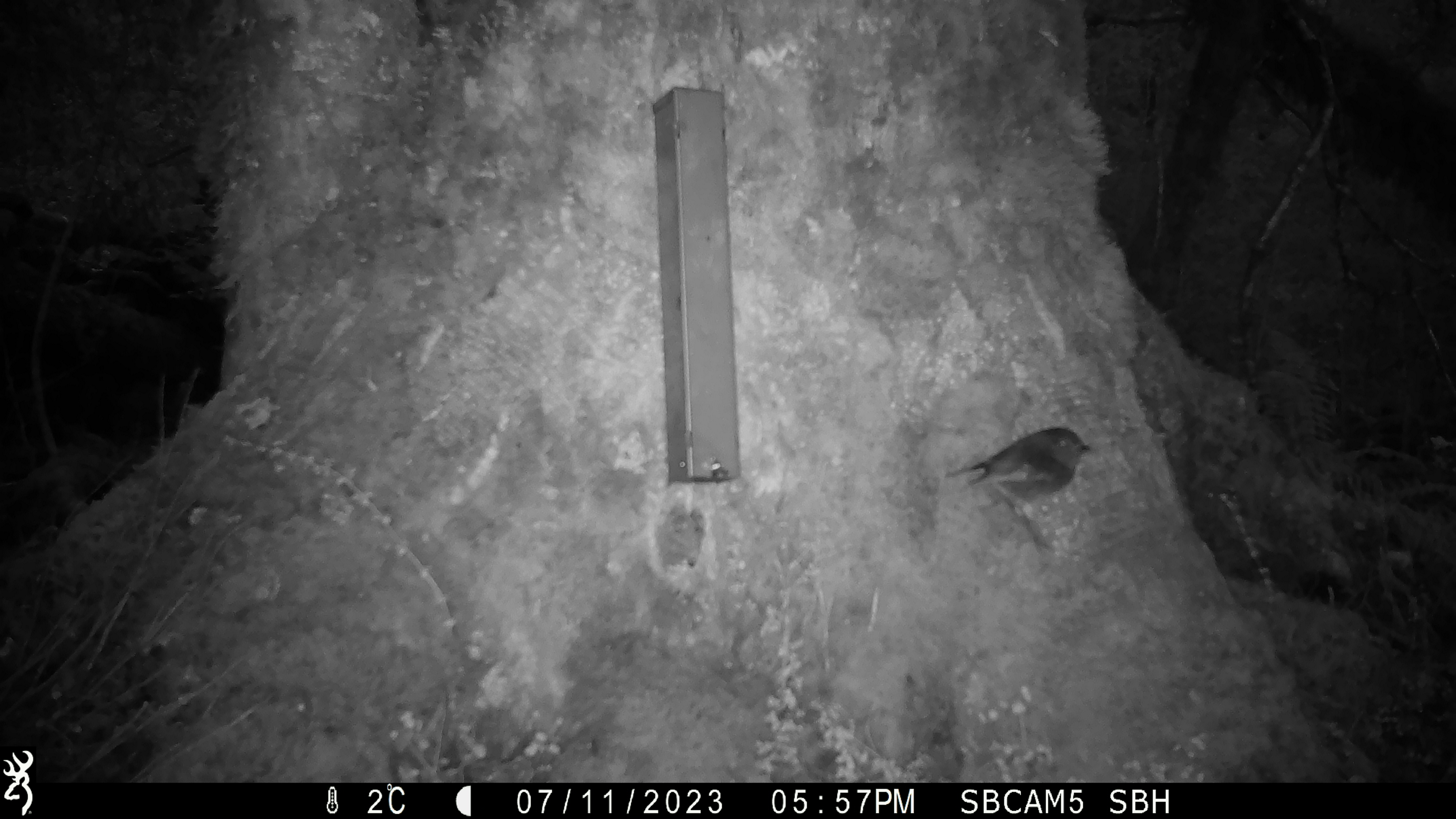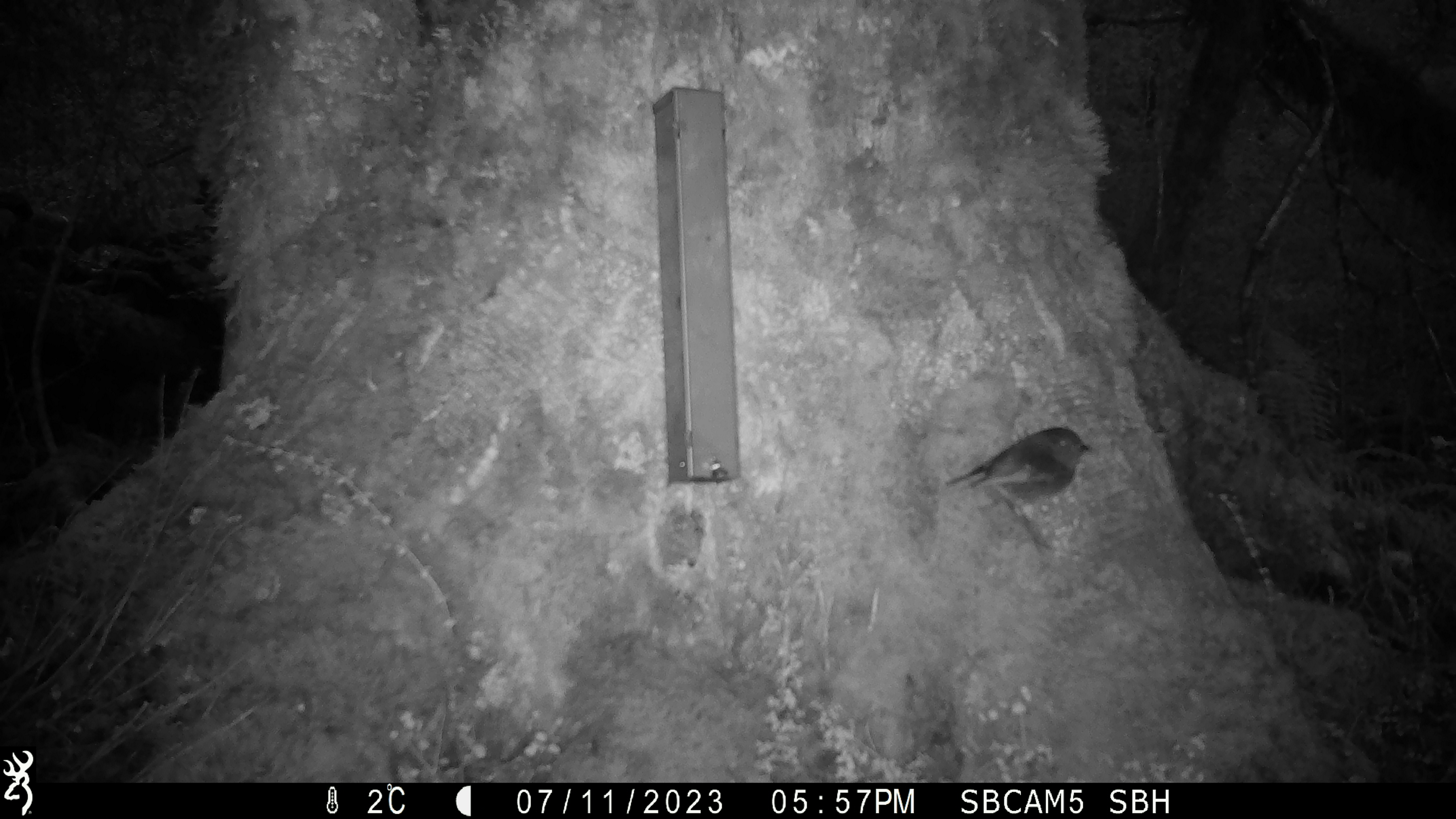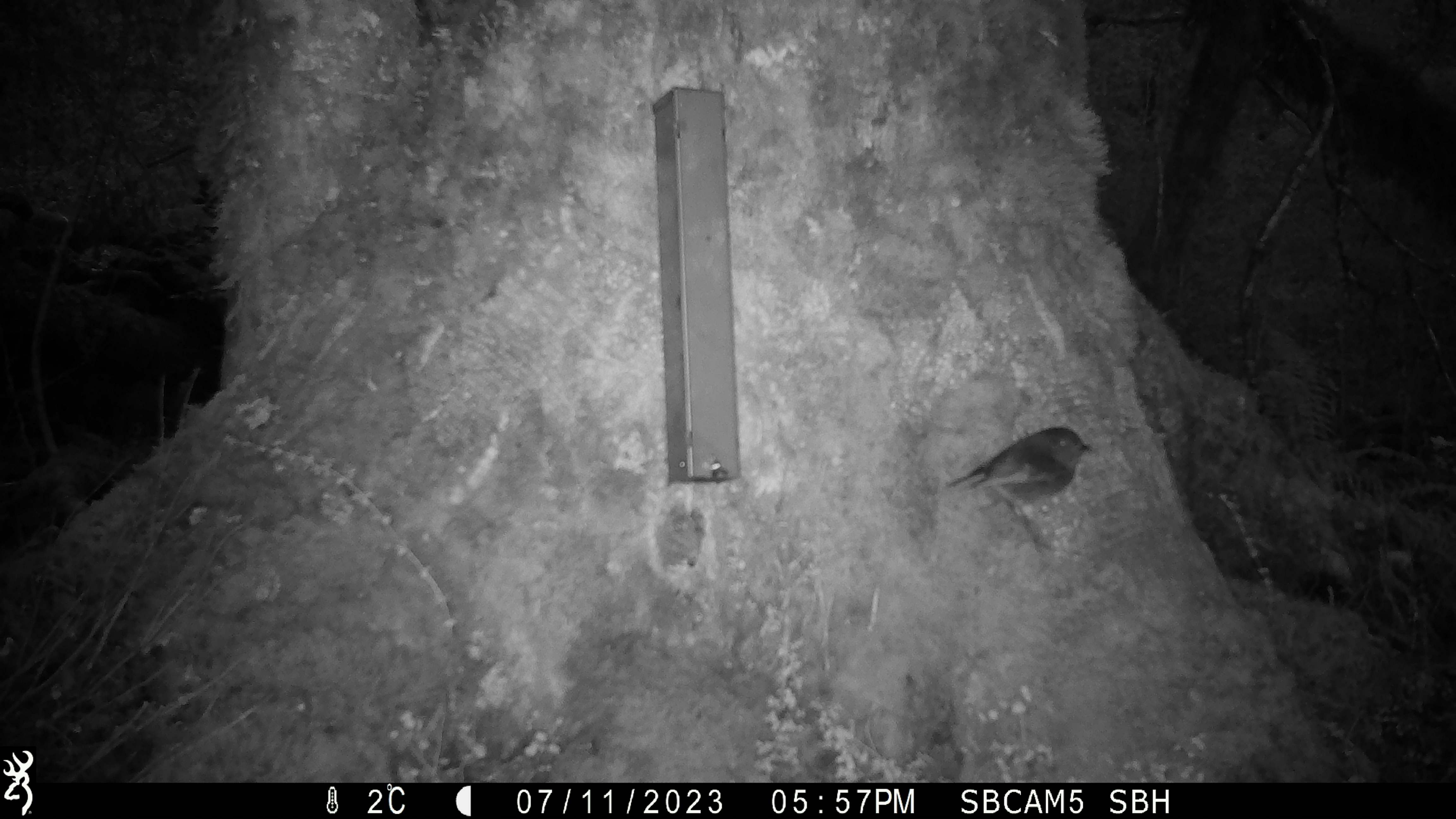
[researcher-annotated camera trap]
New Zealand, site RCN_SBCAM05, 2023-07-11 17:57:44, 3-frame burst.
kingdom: Animalia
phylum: Chordata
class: Aves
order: Passeriformes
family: Petroicidae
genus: Petroica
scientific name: Petroica australis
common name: new zealand robin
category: robin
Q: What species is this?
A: Robin (new zealand robin) (Petroica australis).